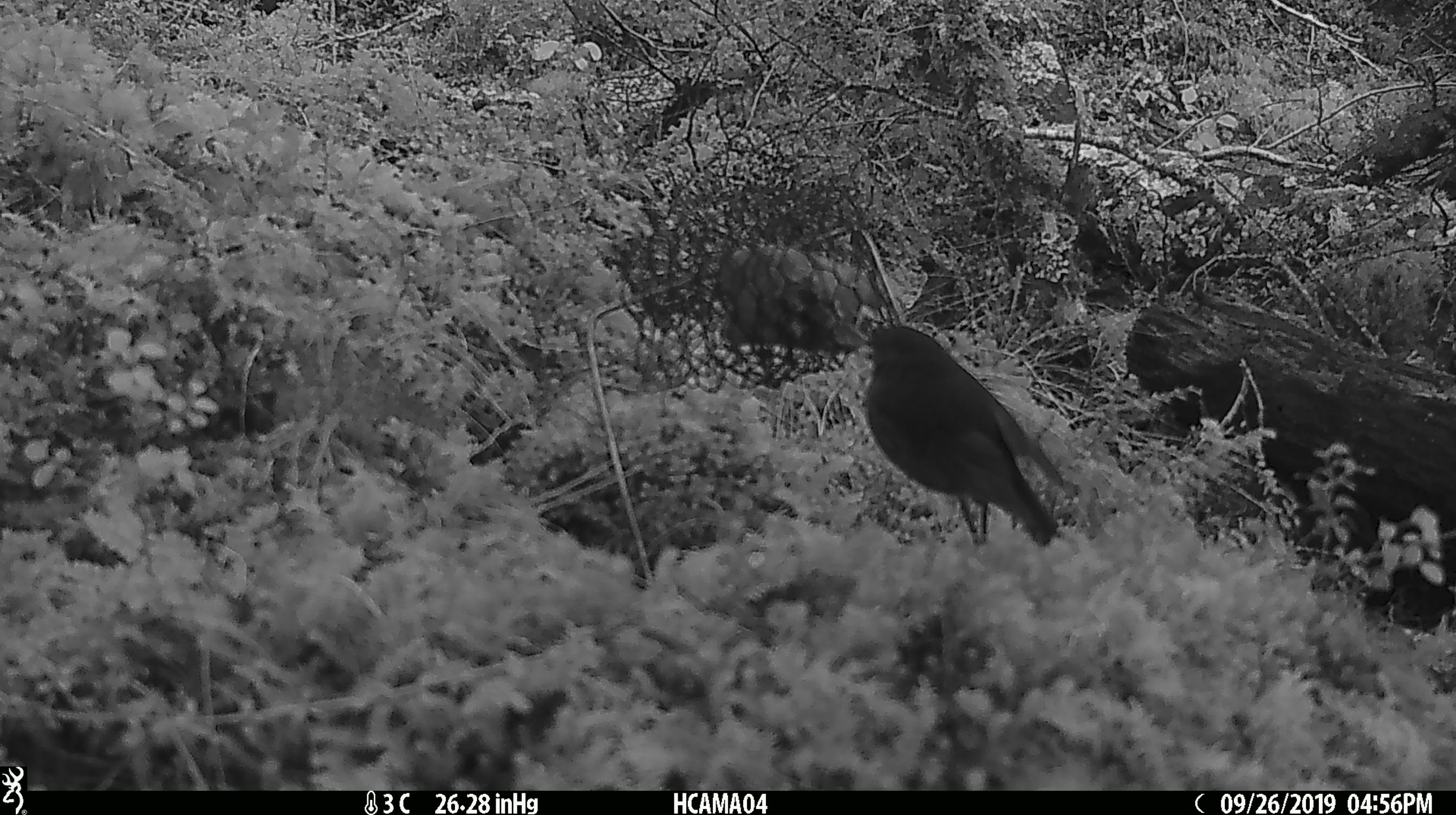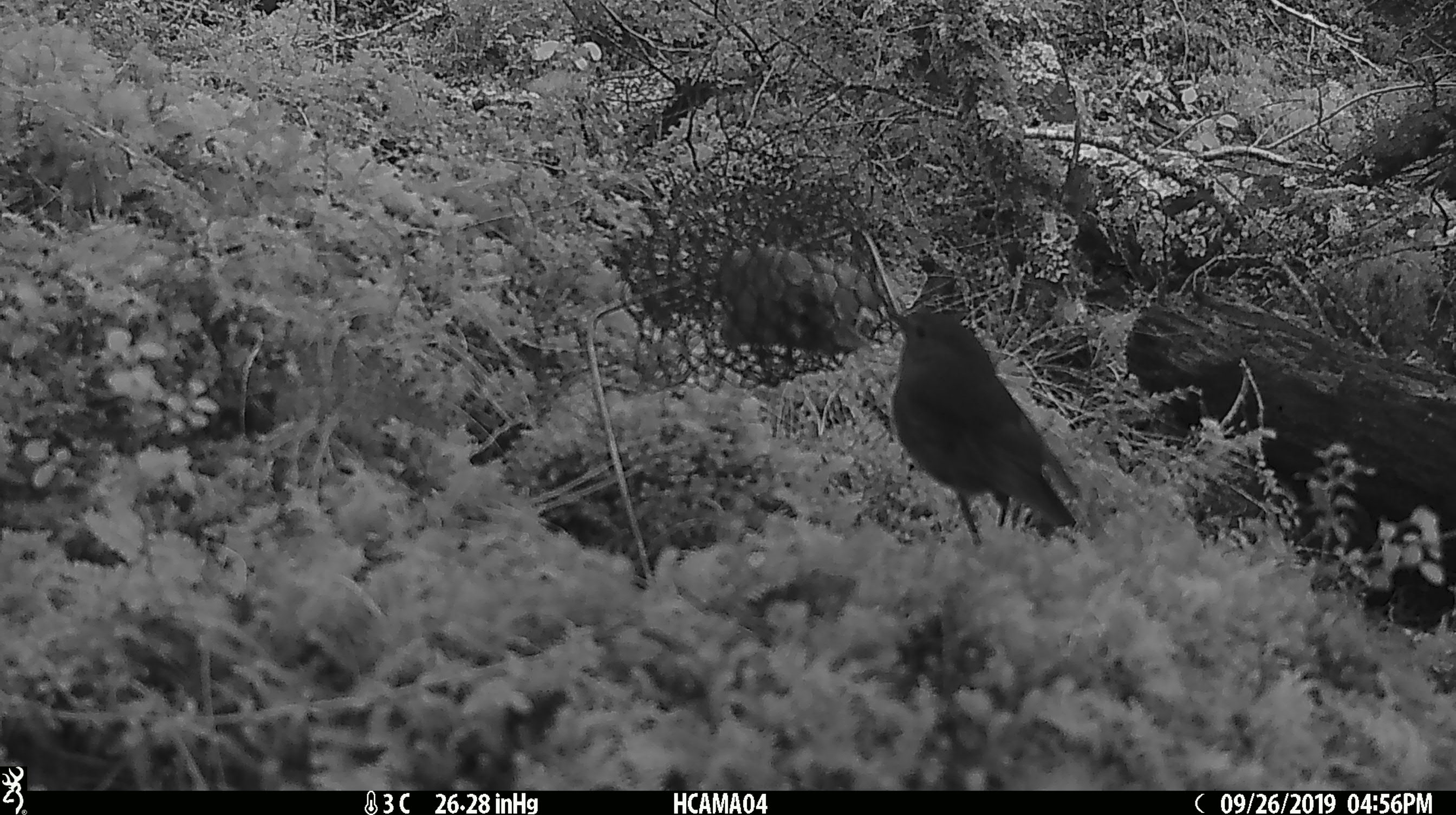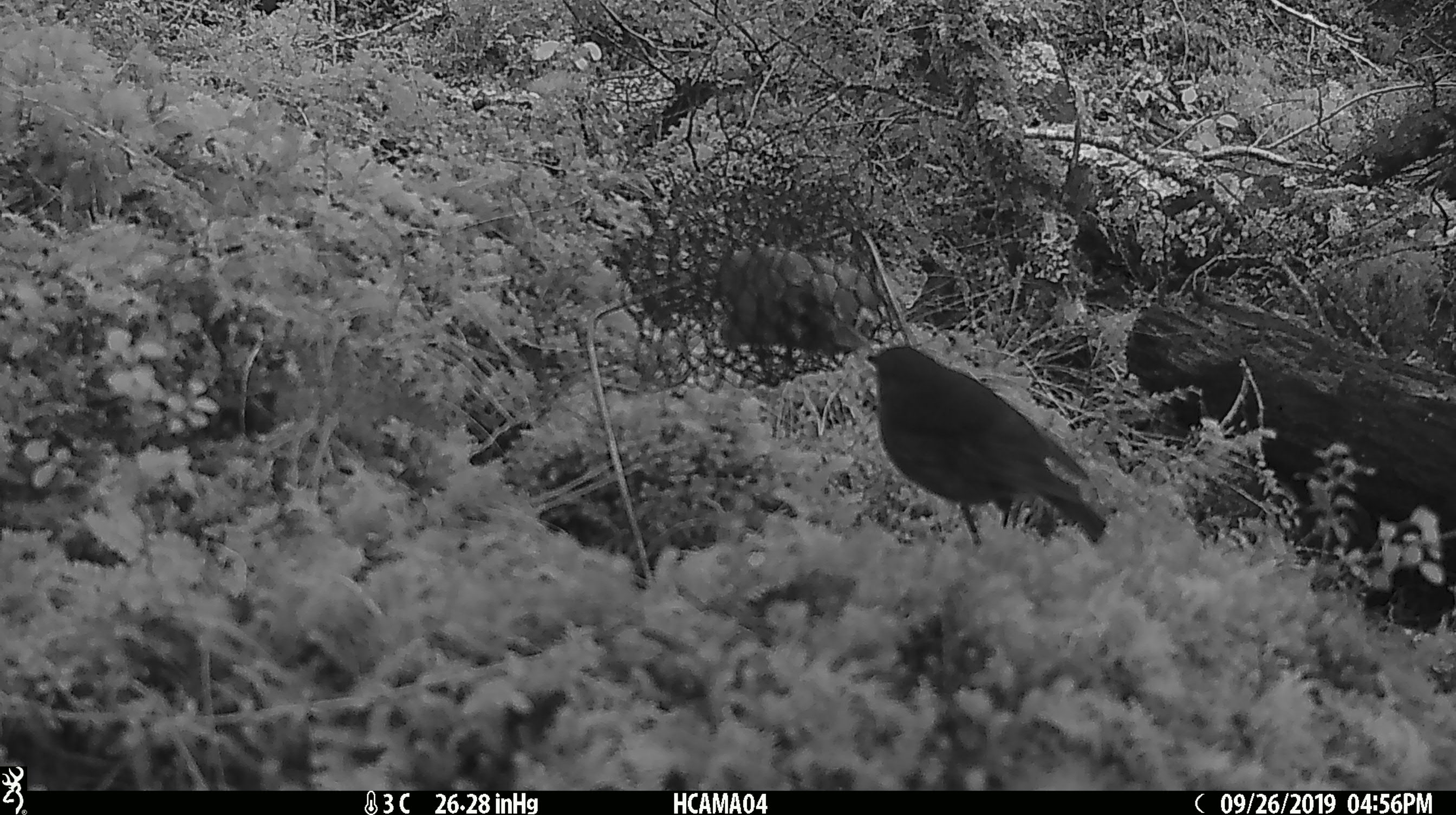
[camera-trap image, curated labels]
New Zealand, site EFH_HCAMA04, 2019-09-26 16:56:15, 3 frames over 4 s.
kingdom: Animalia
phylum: Chordata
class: Aves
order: Passeriformes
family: Petroicidae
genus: Petroica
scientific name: Petroica australis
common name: new zealand robin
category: robin